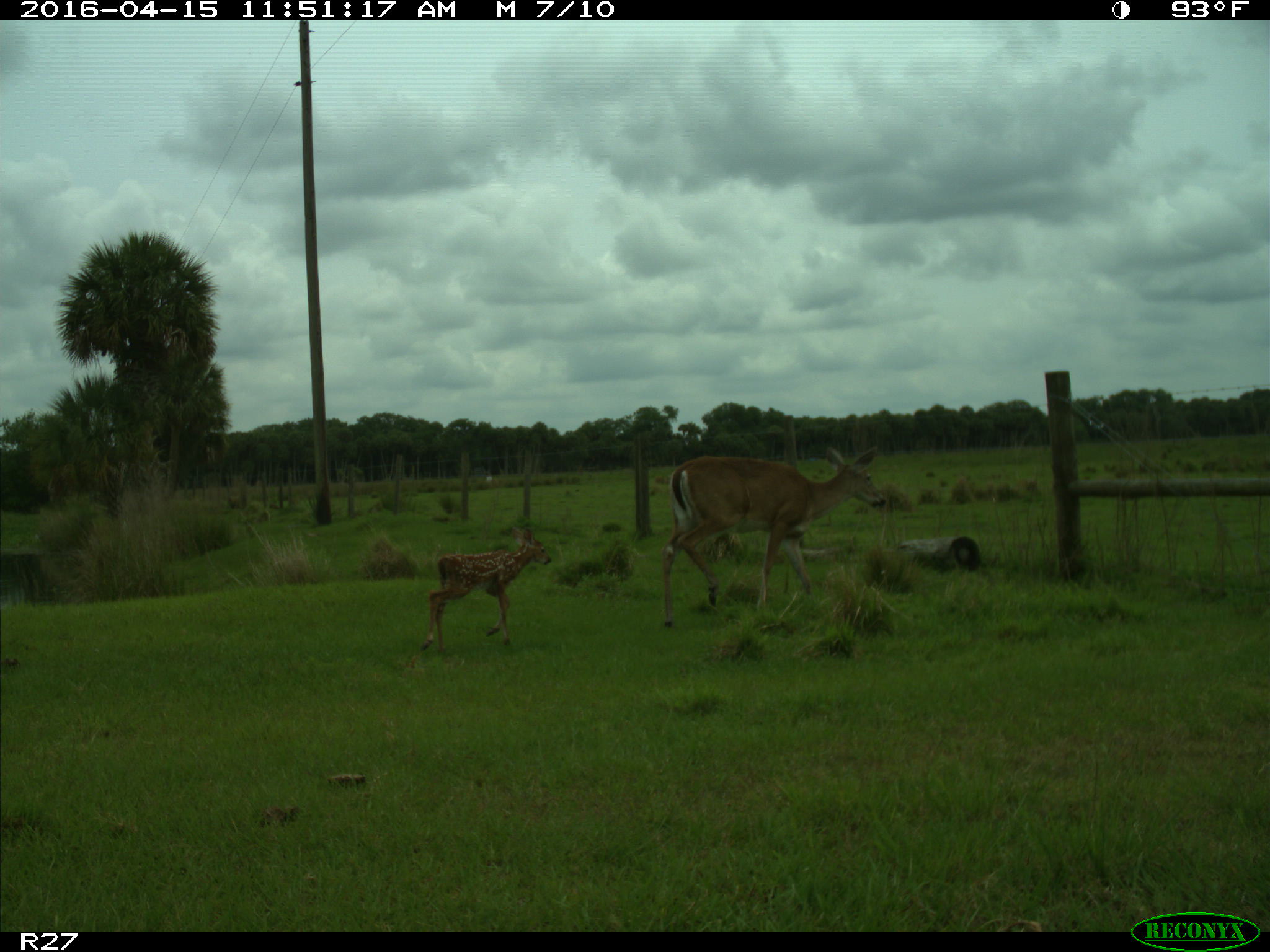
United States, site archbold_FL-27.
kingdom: Animalia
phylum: Chordata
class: Mammalia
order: Artiodactyla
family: Cervidae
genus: Odocoileus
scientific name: Odocoileus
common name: deer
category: unidentified deer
Unidentified deer (deer) (Odocoileus).